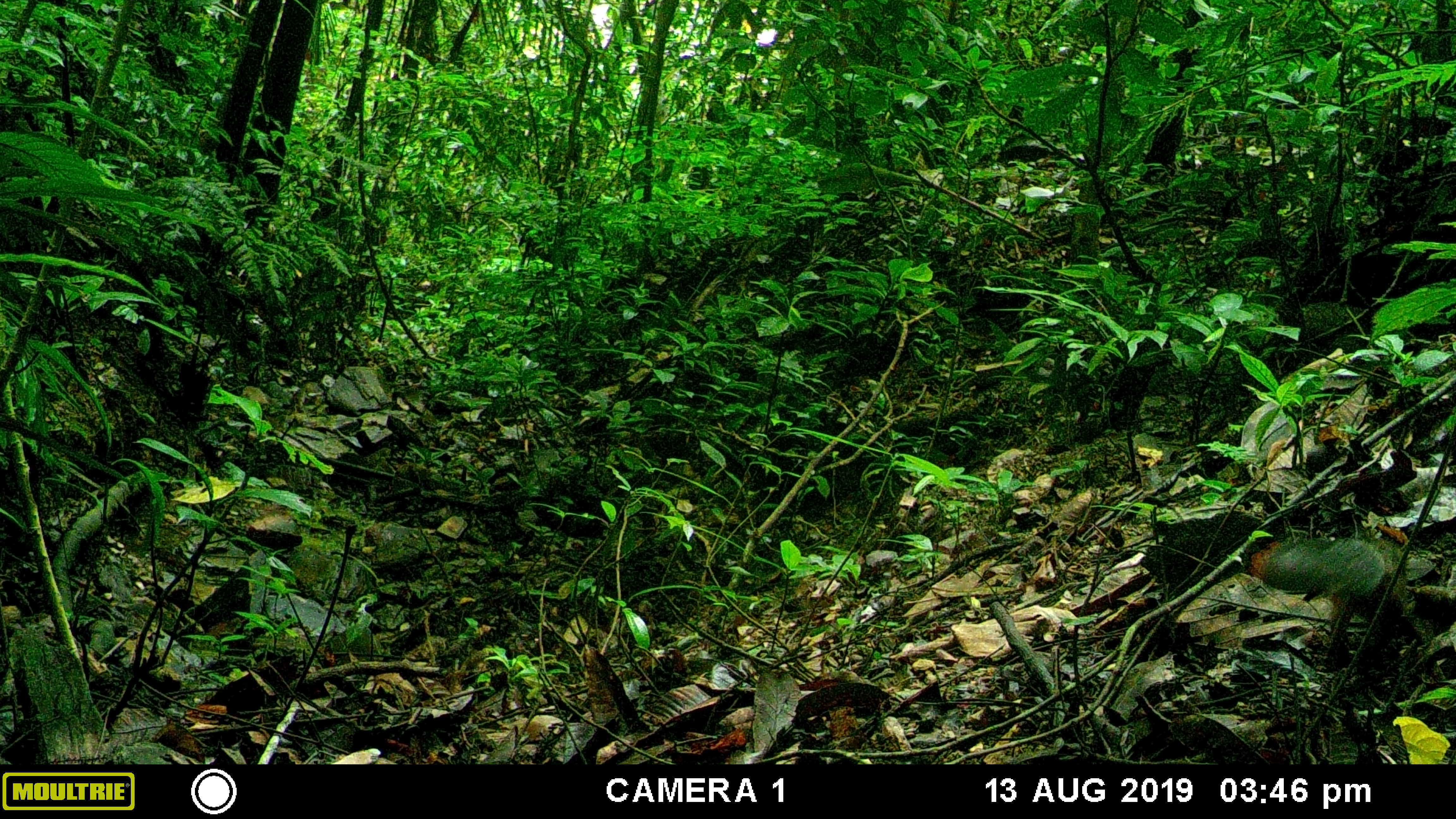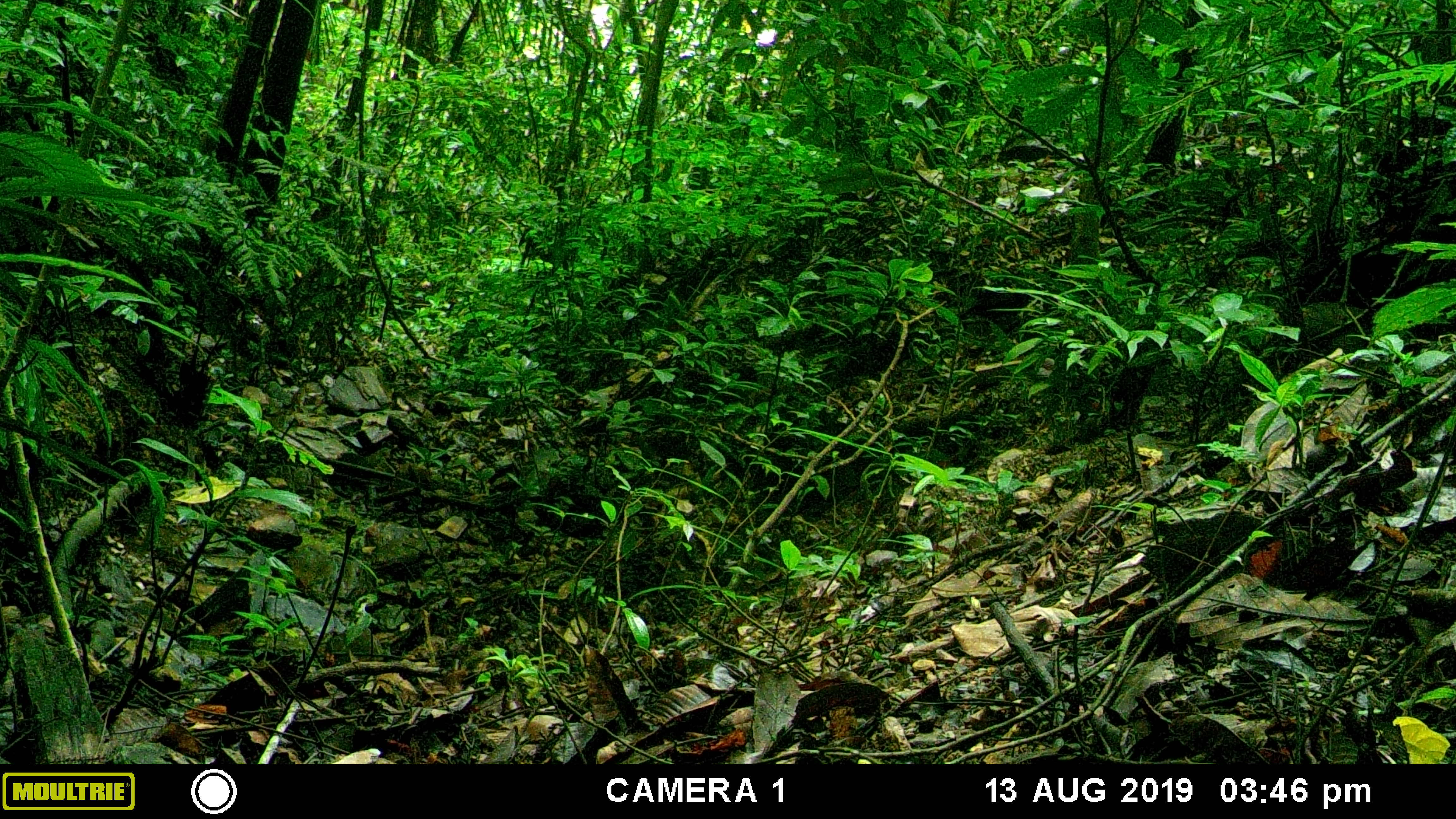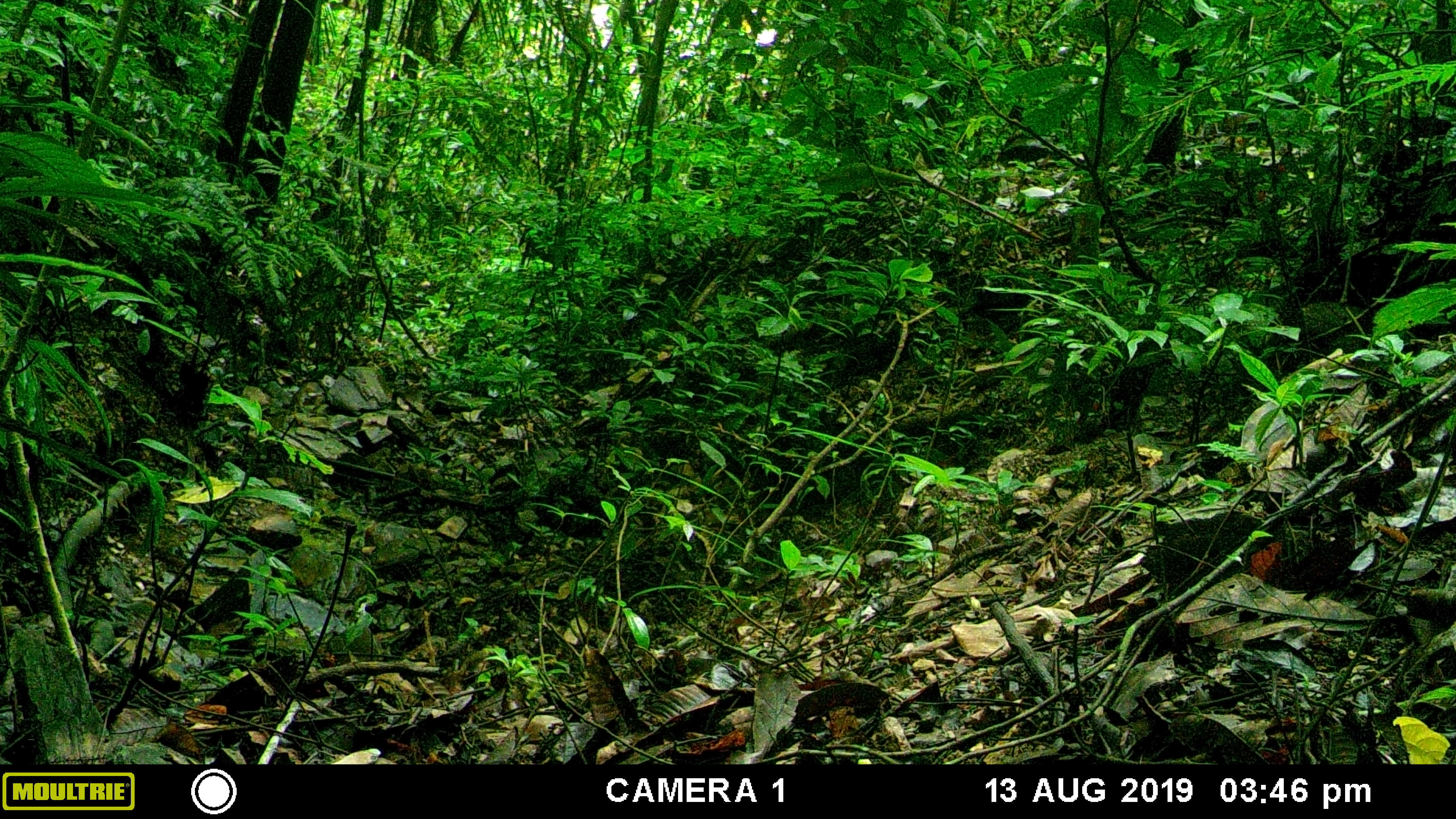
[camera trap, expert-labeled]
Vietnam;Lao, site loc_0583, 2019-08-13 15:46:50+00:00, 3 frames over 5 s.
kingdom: Animalia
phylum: Chordata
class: Mammalia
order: Rodentia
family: Sciuridae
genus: Dremomys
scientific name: Dremomys rufigenis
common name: red-cheeked squirrel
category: red cheeked squirrel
Red cheeked squirrel (red-cheeked squirrel) (Dremomys rufigenis). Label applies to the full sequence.